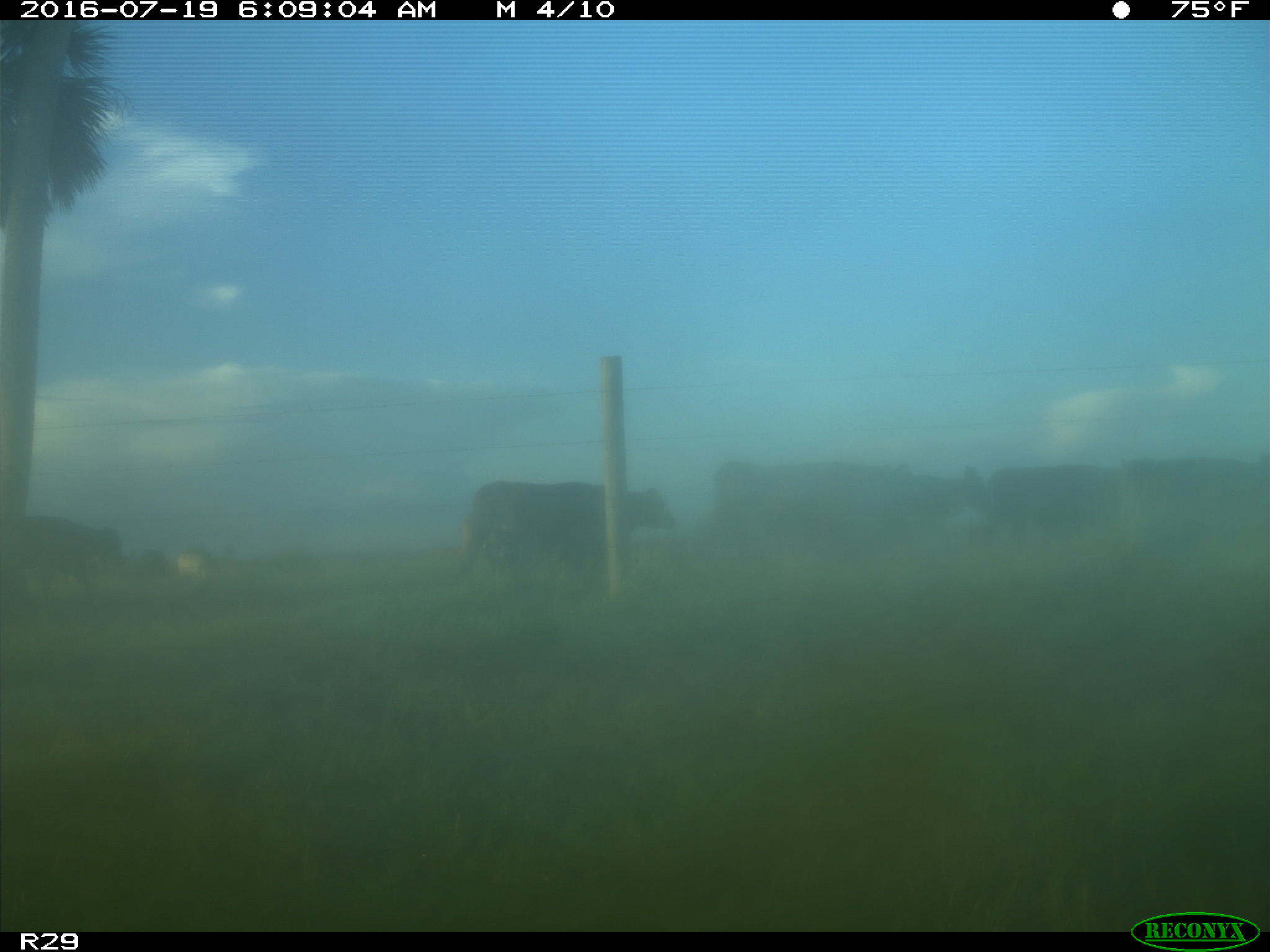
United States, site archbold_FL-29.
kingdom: Animalia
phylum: Chordata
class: Mammalia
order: Artiodactyla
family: Bovidae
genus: Bos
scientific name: Bos taurus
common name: domestic cow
Bos taurus (domestic cow).